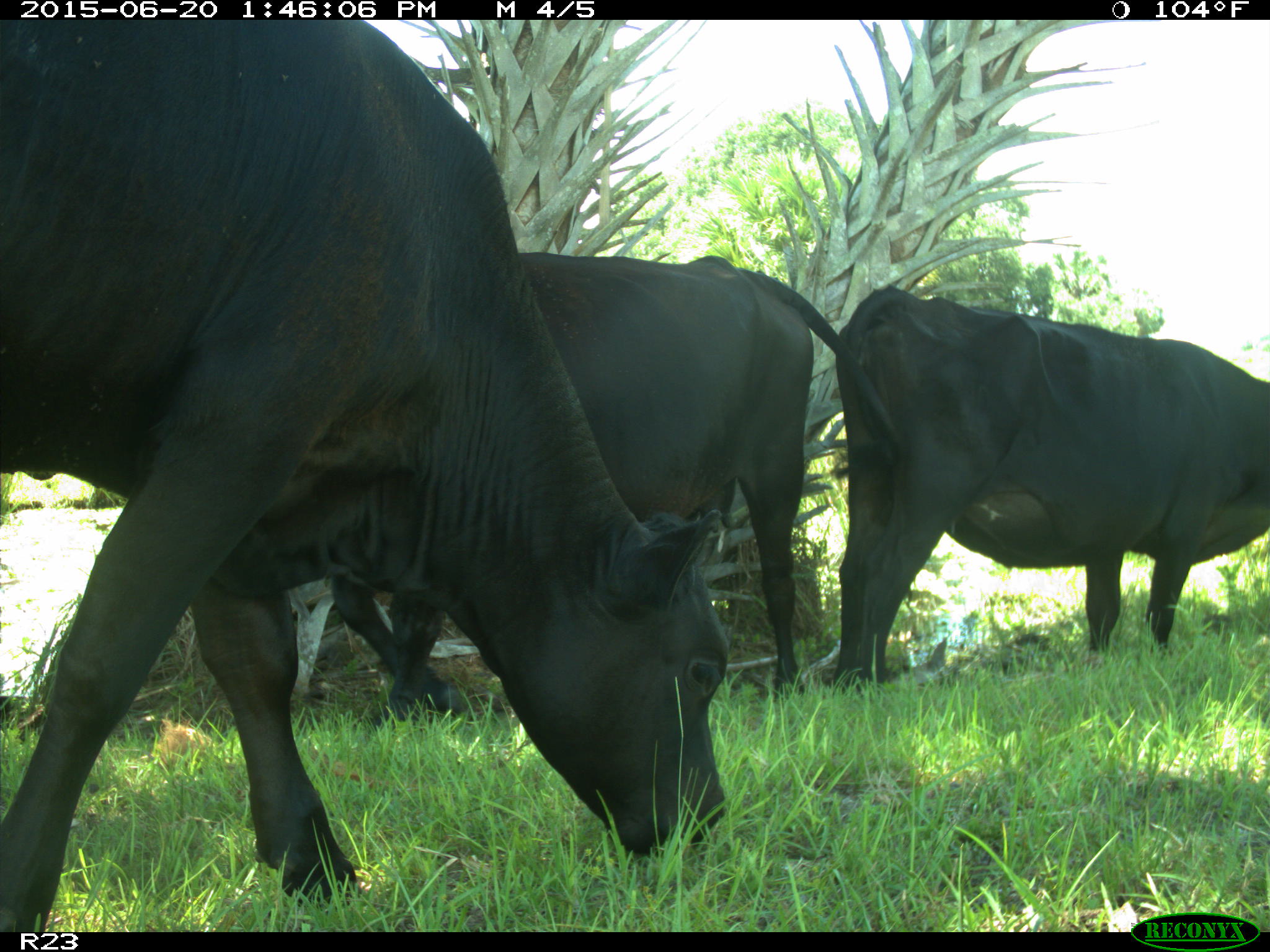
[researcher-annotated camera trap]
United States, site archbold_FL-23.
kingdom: Animalia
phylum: Chordata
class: Mammalia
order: Artiodactyla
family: Bovidae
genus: Bos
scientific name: Bos taurus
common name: domestic cow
Bos taurus (domestic cow).